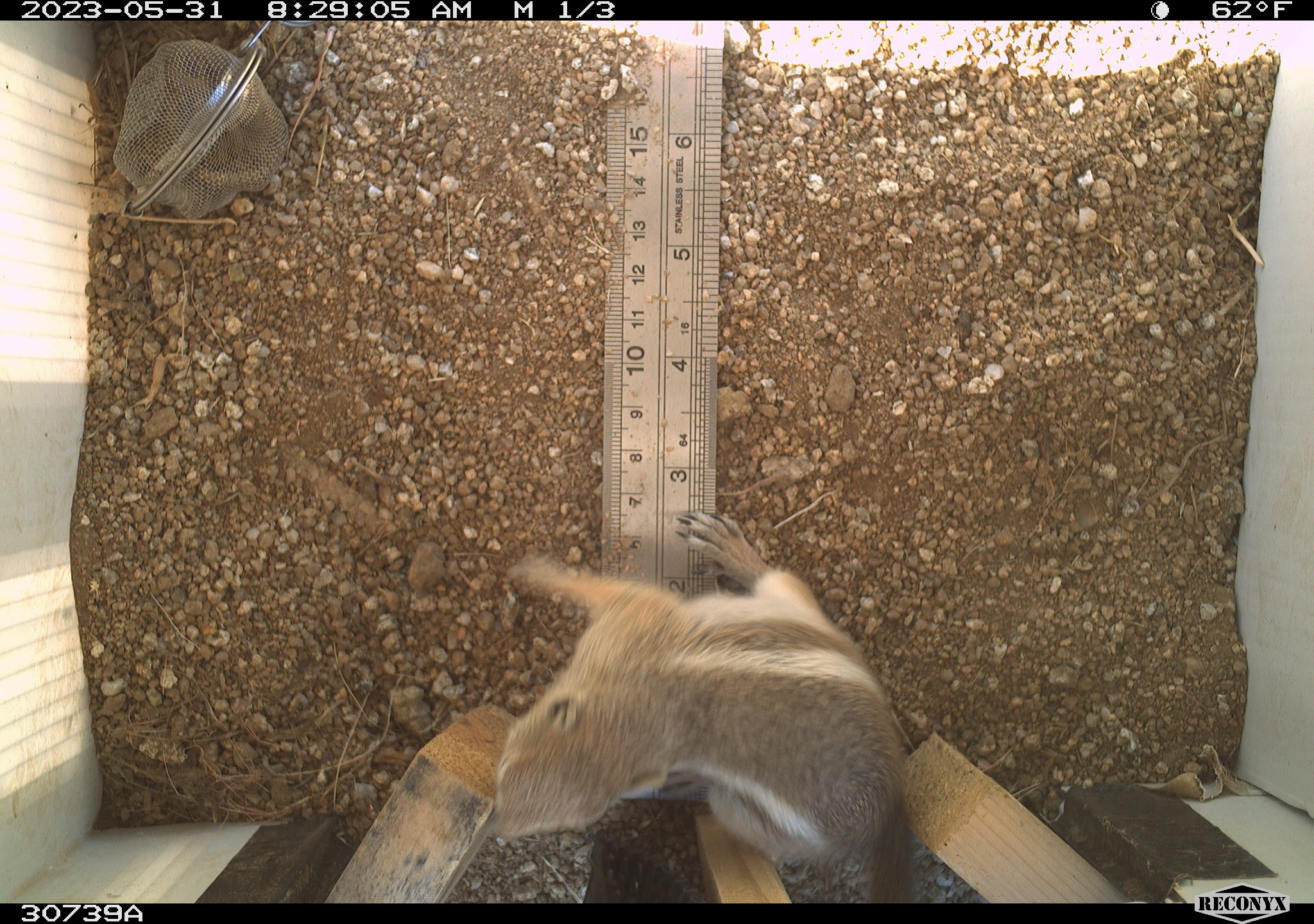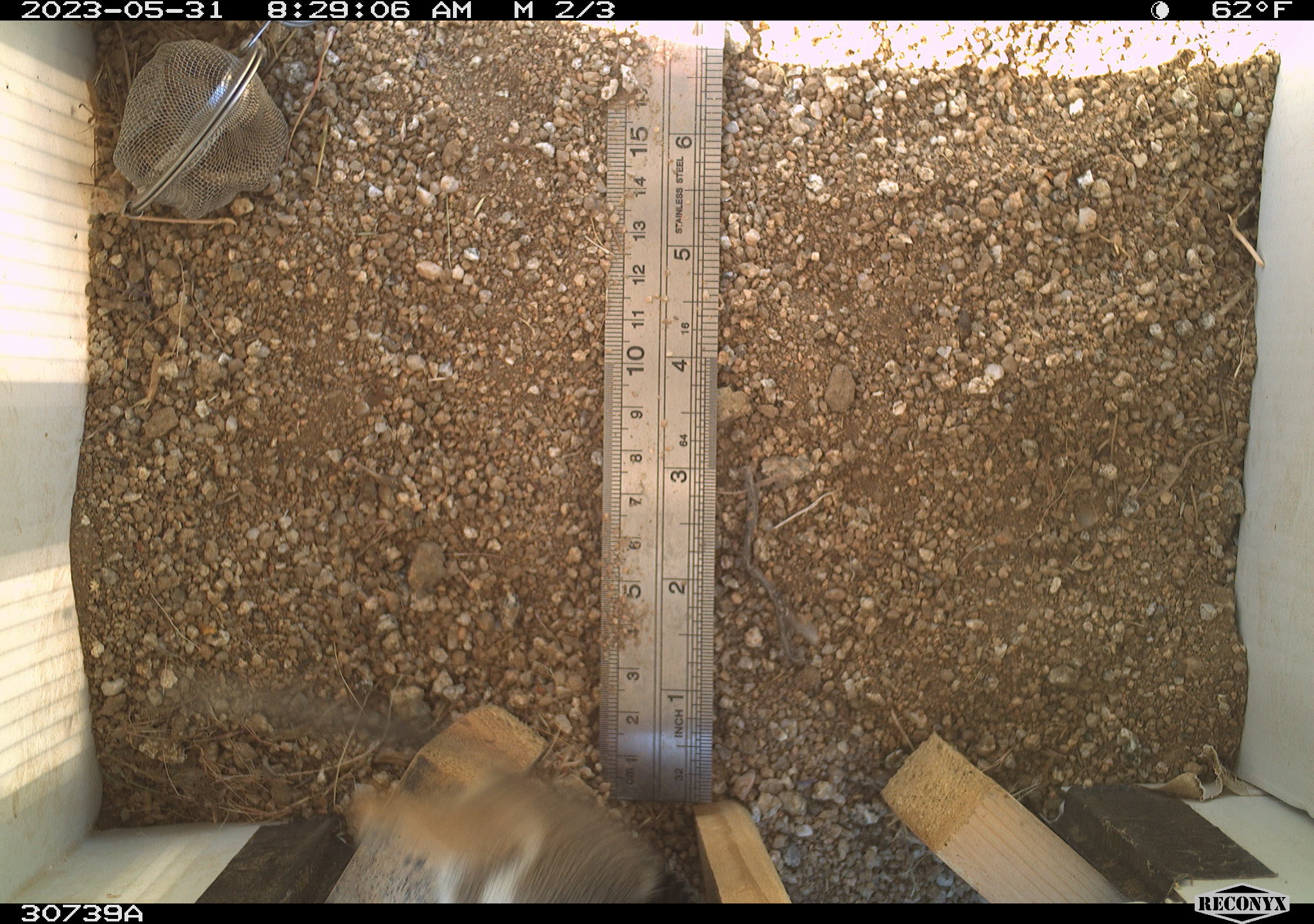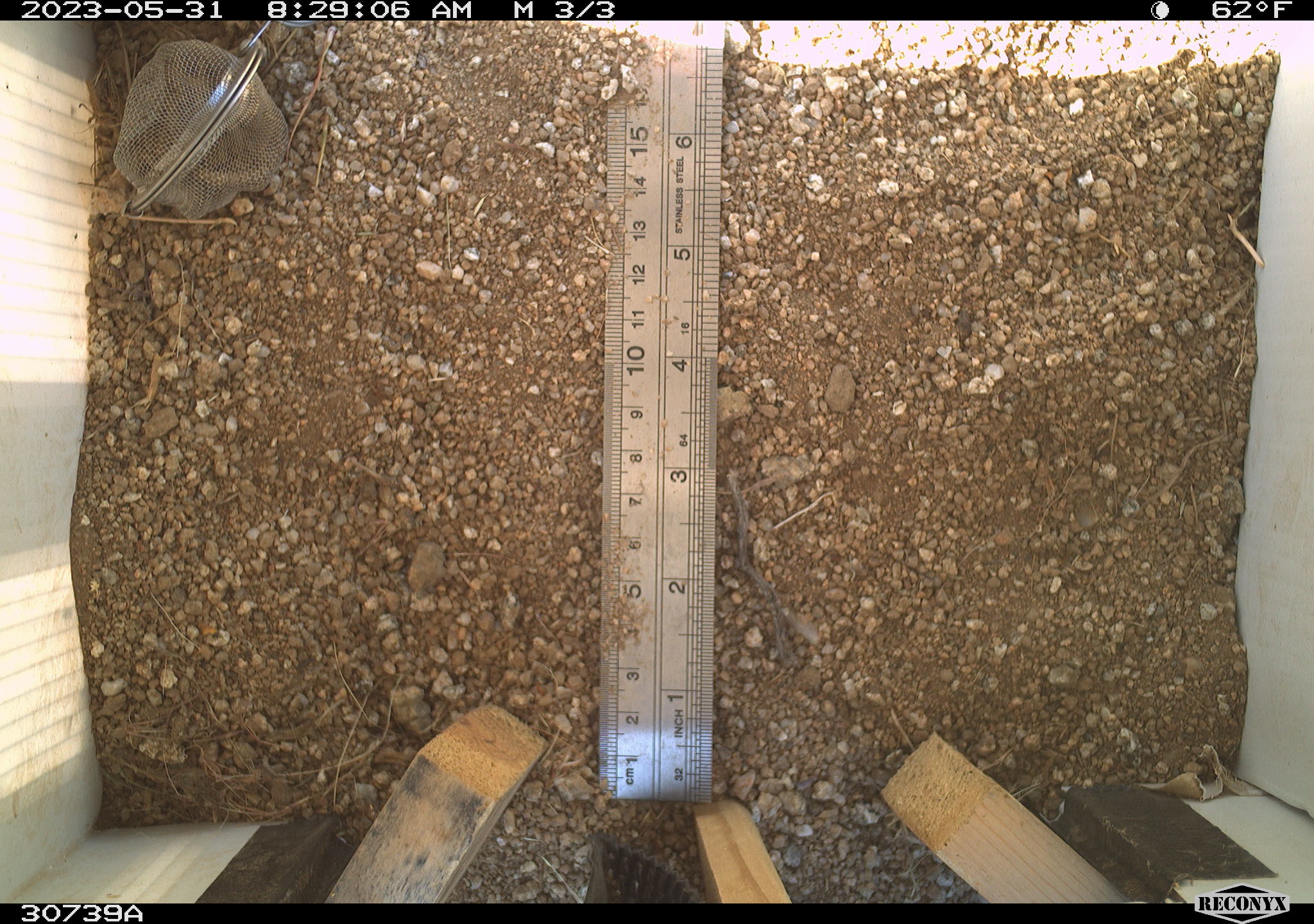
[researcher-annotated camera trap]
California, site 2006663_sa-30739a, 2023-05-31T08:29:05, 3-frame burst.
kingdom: Animalia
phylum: Chordata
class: Mammalia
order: Rodentia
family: Sciuridae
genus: Ammospermophilus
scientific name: Ammospermophilus leucurus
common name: white-tailed antelope squirrel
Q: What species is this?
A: White-tailed antelope squirrel (Ammospermophilus leucurus).